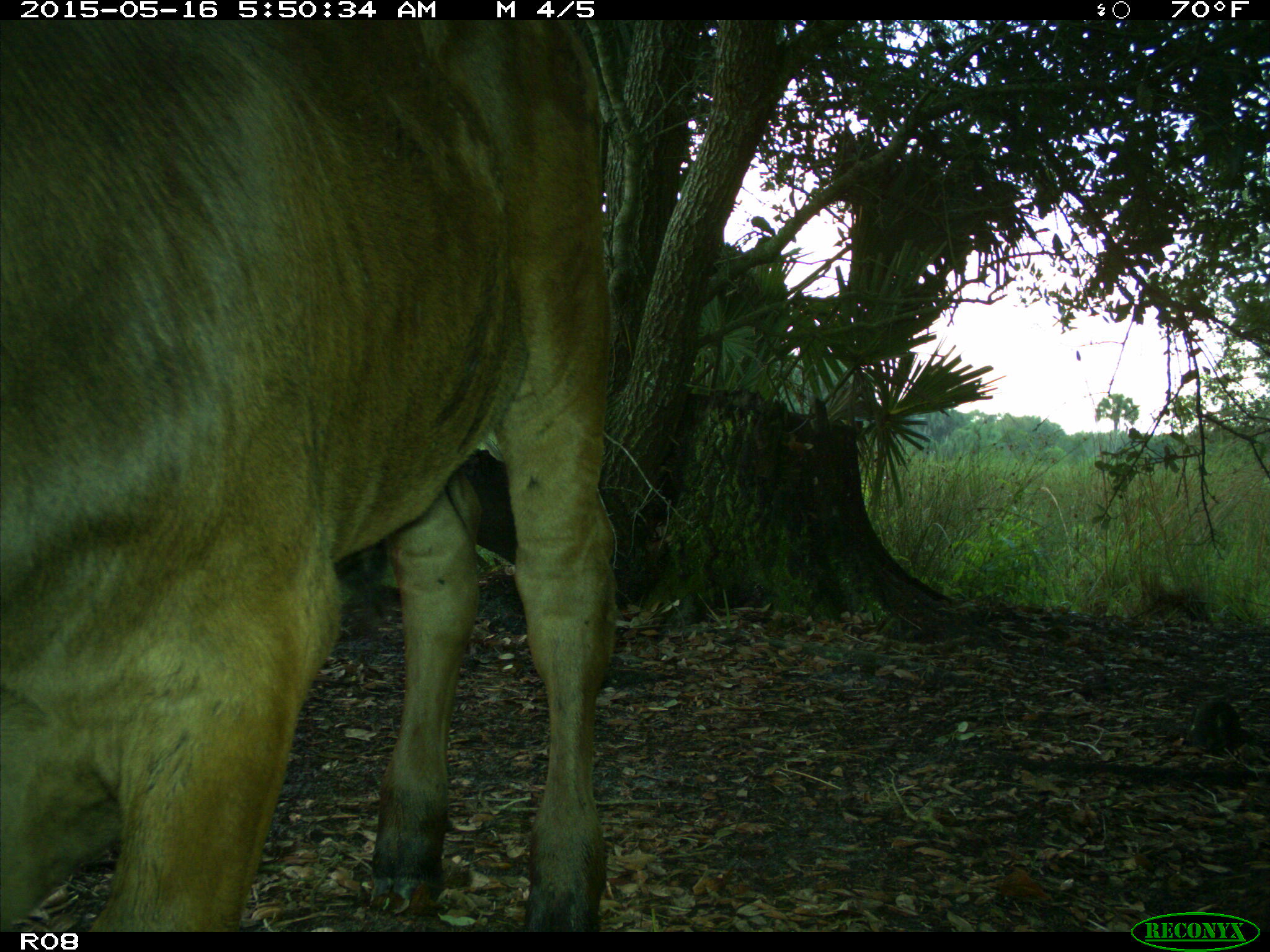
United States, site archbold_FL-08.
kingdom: Animalia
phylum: Chordata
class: Mammalia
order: Artiodactyla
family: Bovidae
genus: Bos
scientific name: Bos taurus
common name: domestic cow